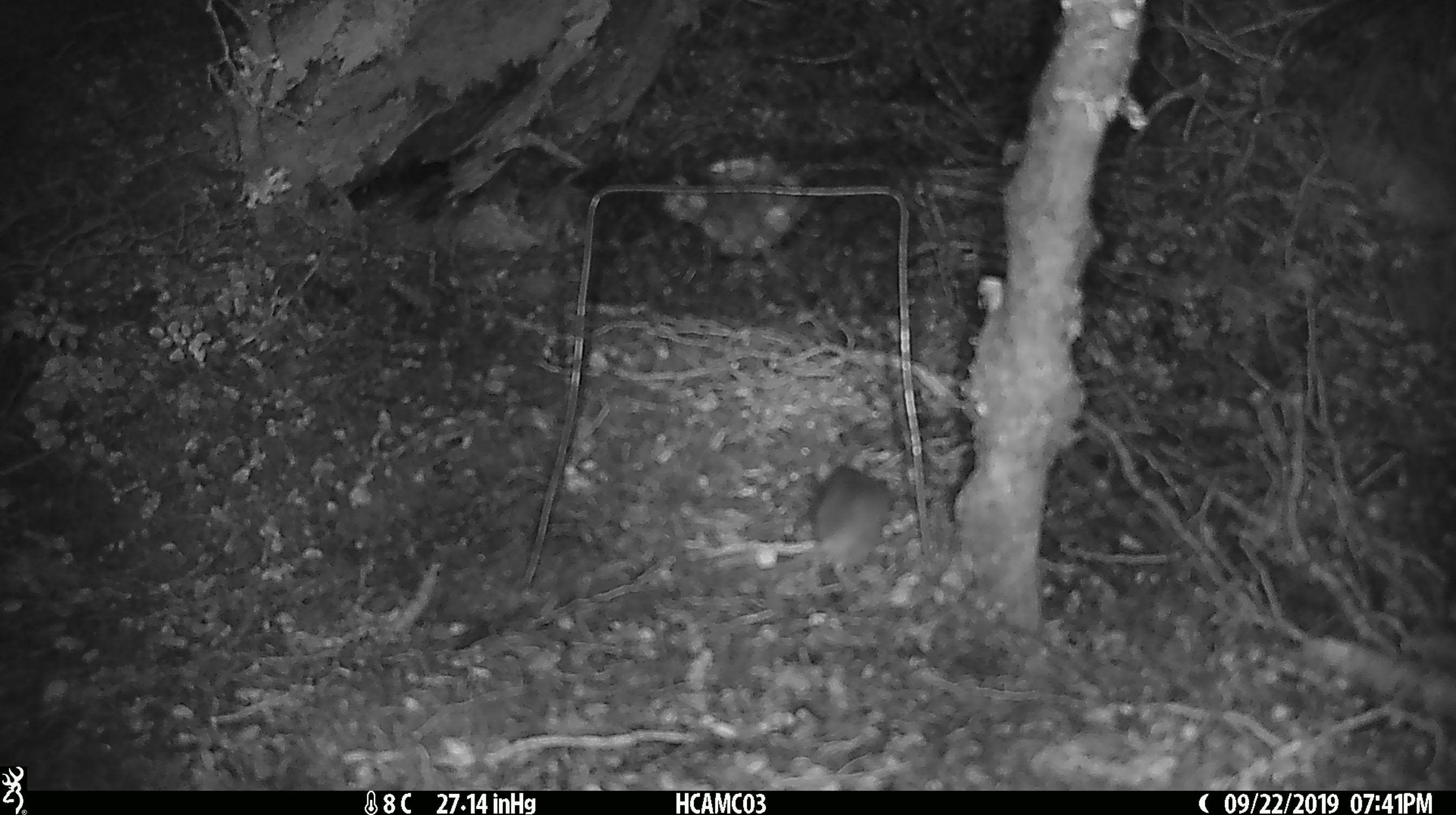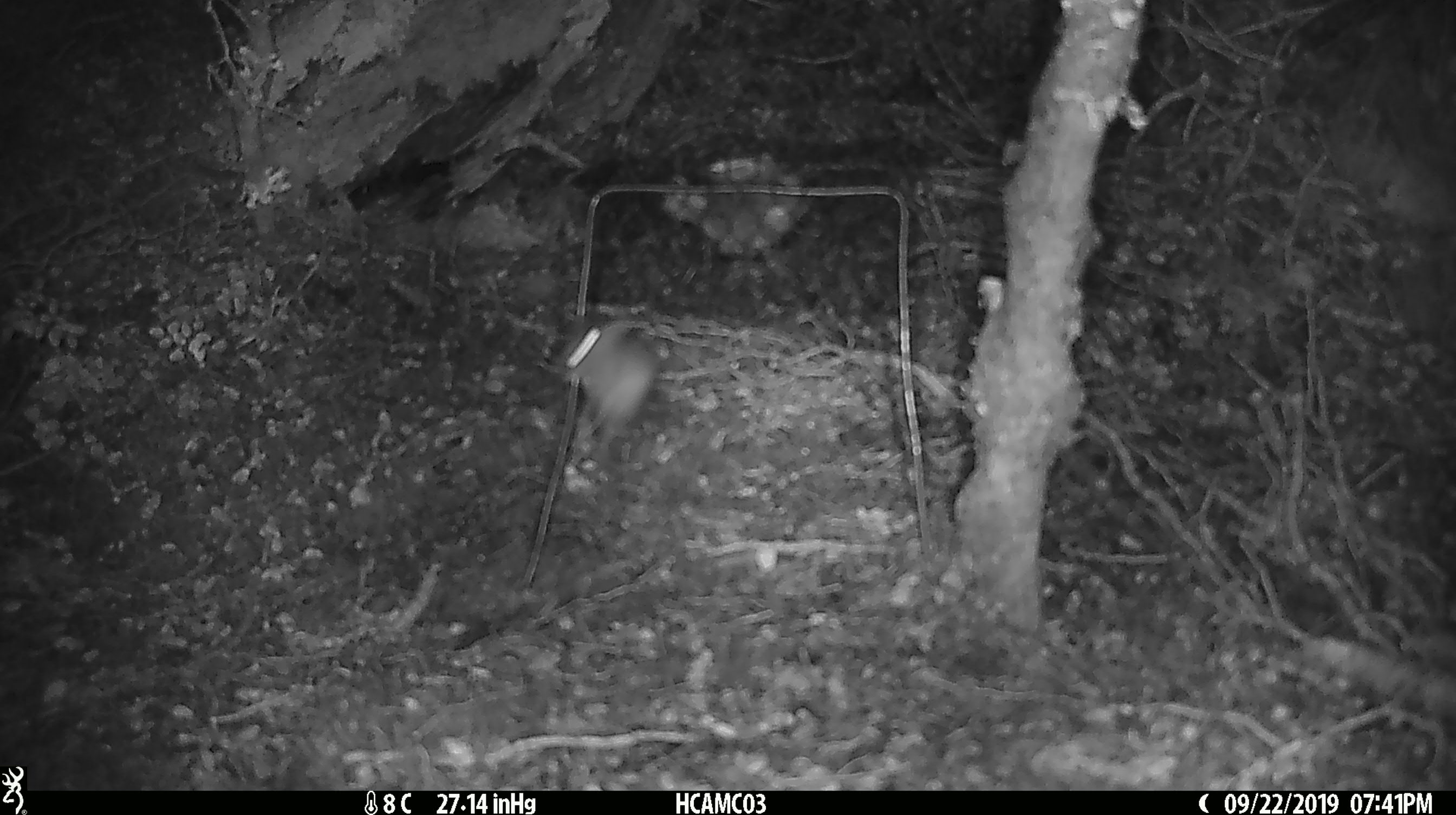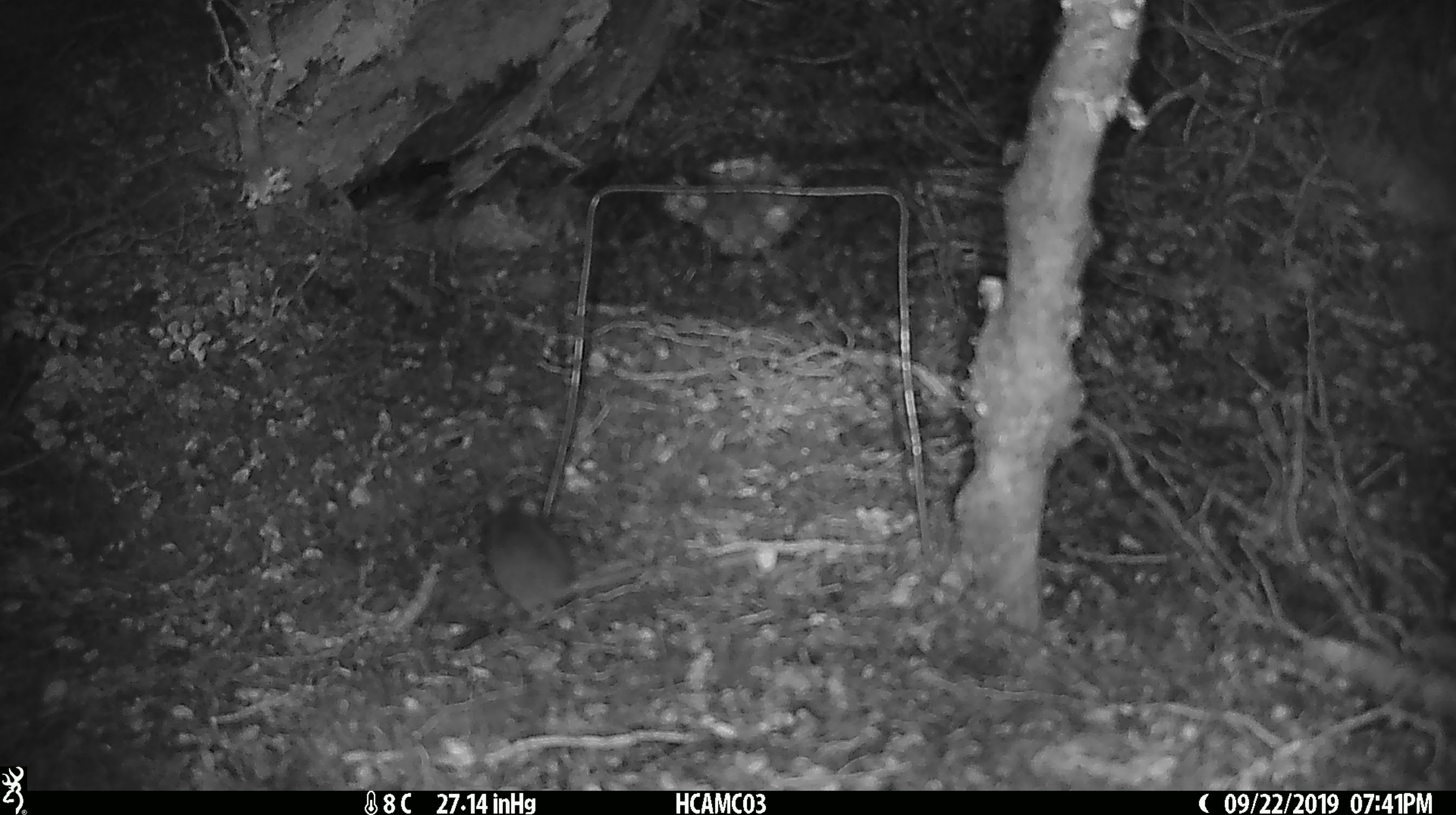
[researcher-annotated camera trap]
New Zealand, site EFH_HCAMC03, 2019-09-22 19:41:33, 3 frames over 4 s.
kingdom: Animalia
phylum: Chordata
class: Mammalia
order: Rodentia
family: Muridae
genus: Mus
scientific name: Mus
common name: mouse